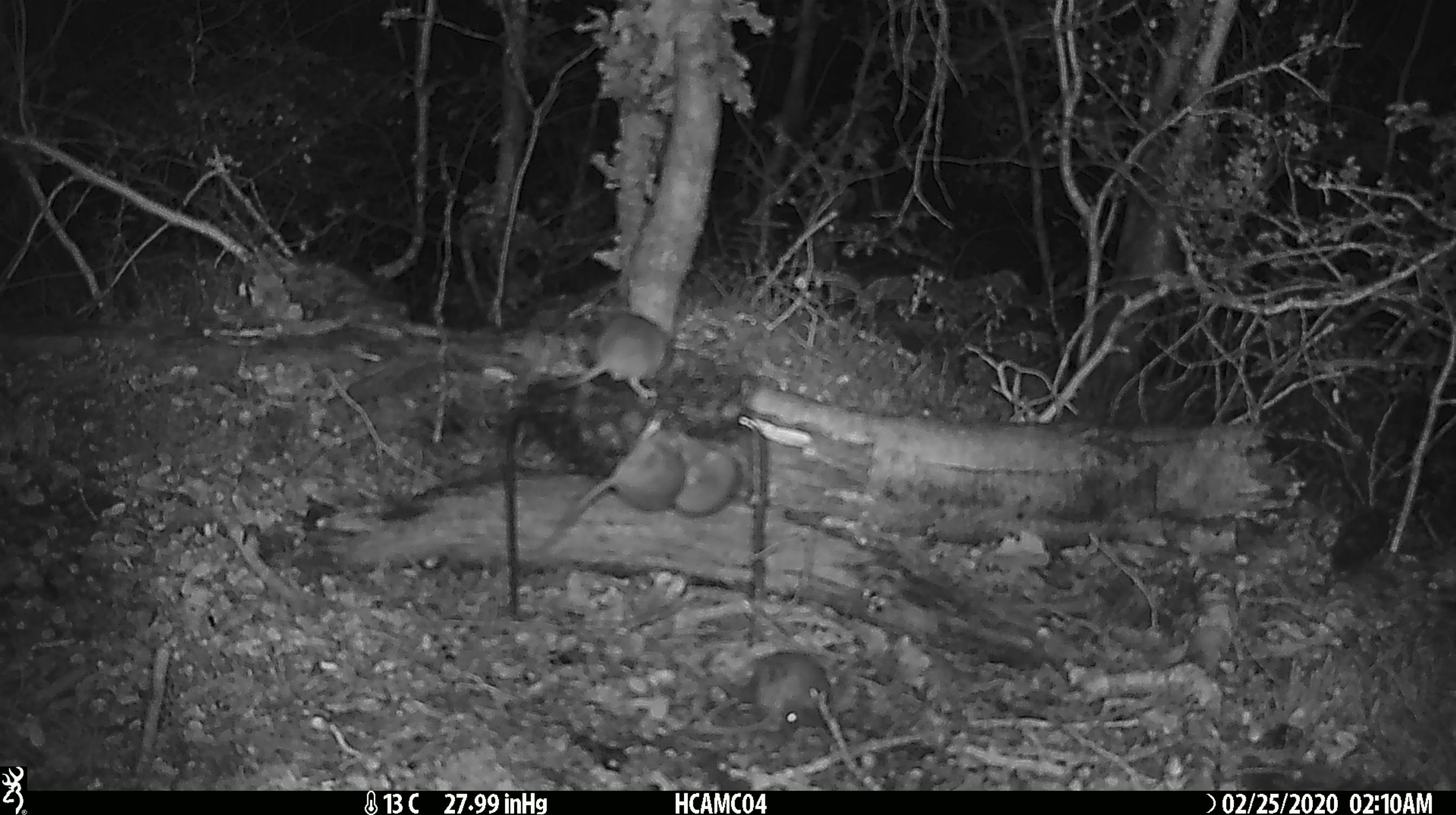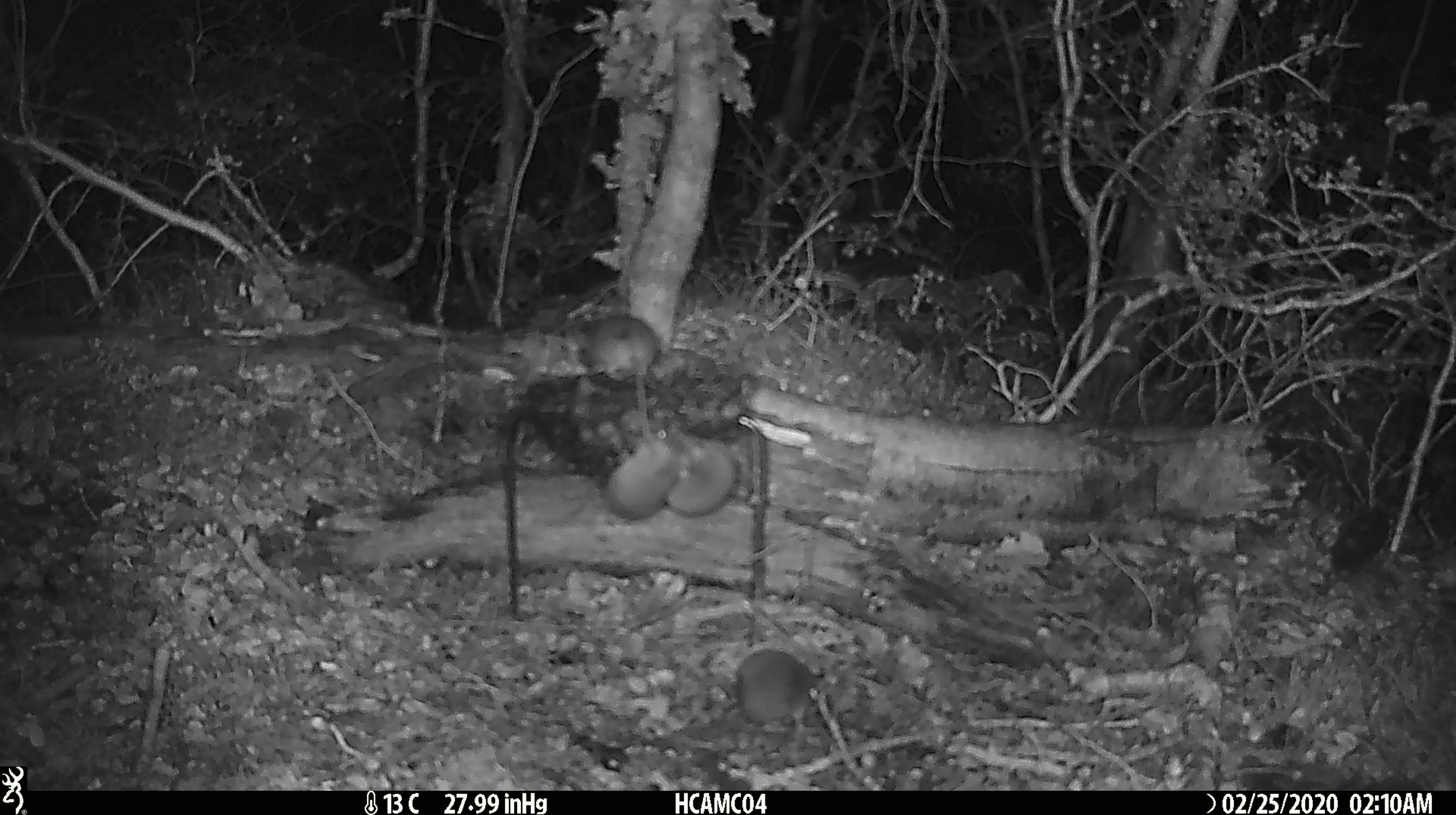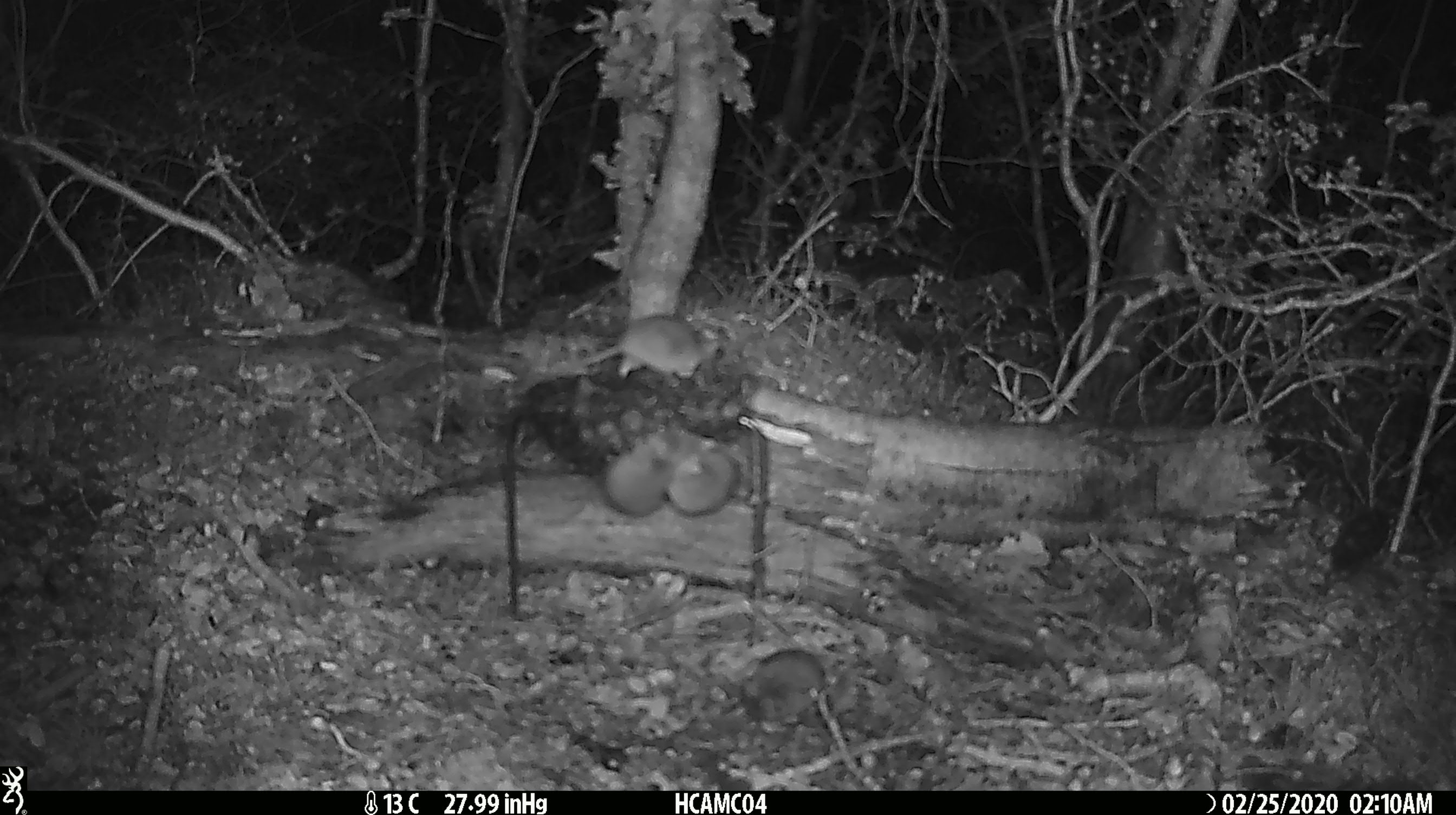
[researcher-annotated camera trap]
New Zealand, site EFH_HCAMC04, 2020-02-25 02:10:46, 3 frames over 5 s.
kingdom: Animalia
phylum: Chordata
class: Mammalia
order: Rodentia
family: Muridae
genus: Mus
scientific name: Mus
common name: mouse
Mouse (Mus).